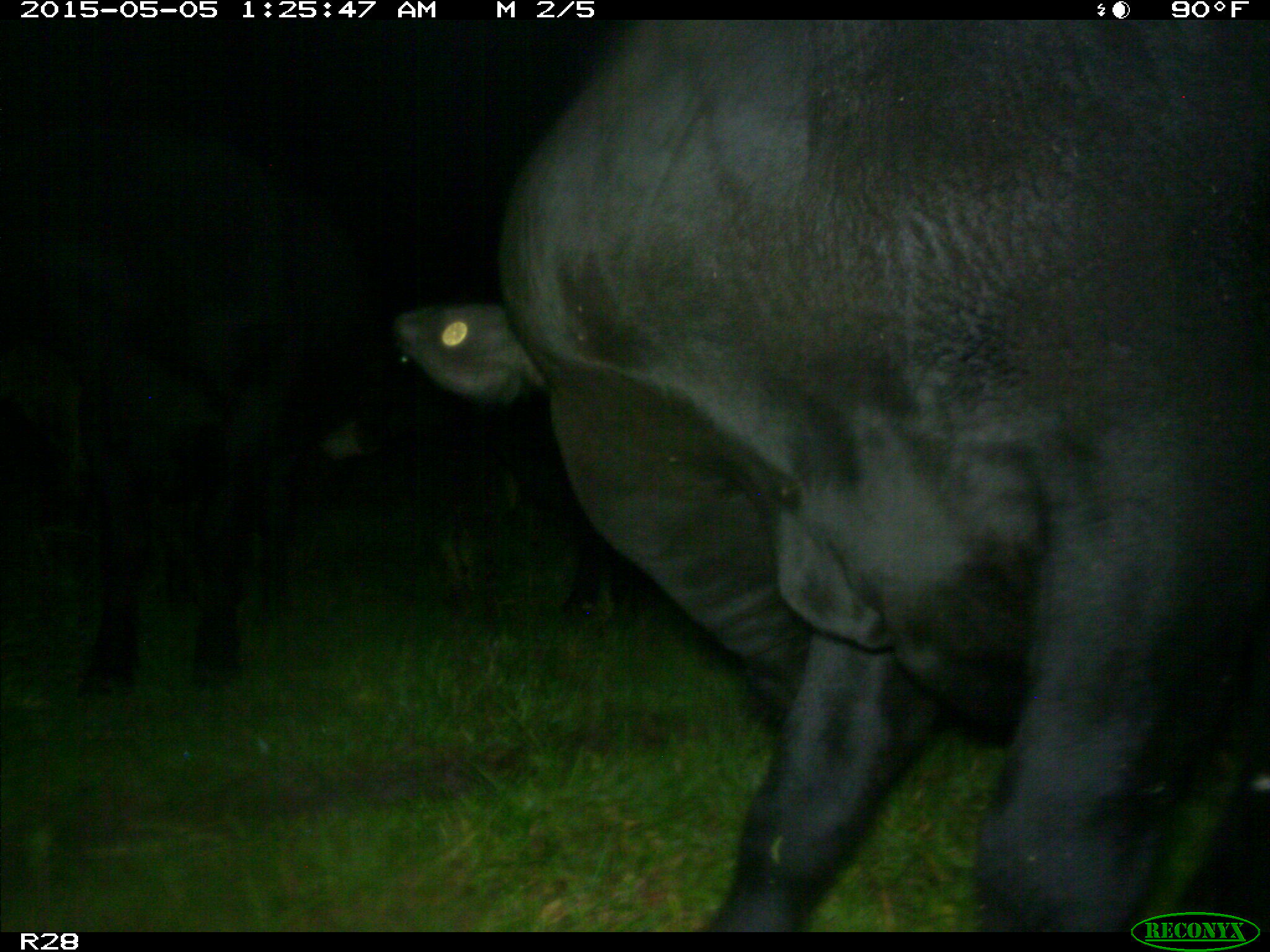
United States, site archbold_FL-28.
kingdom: Animalia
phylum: Chordata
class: Mammalia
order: Artiodactyla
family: Bovidae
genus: Bos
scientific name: Bos taurus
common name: domestic cow